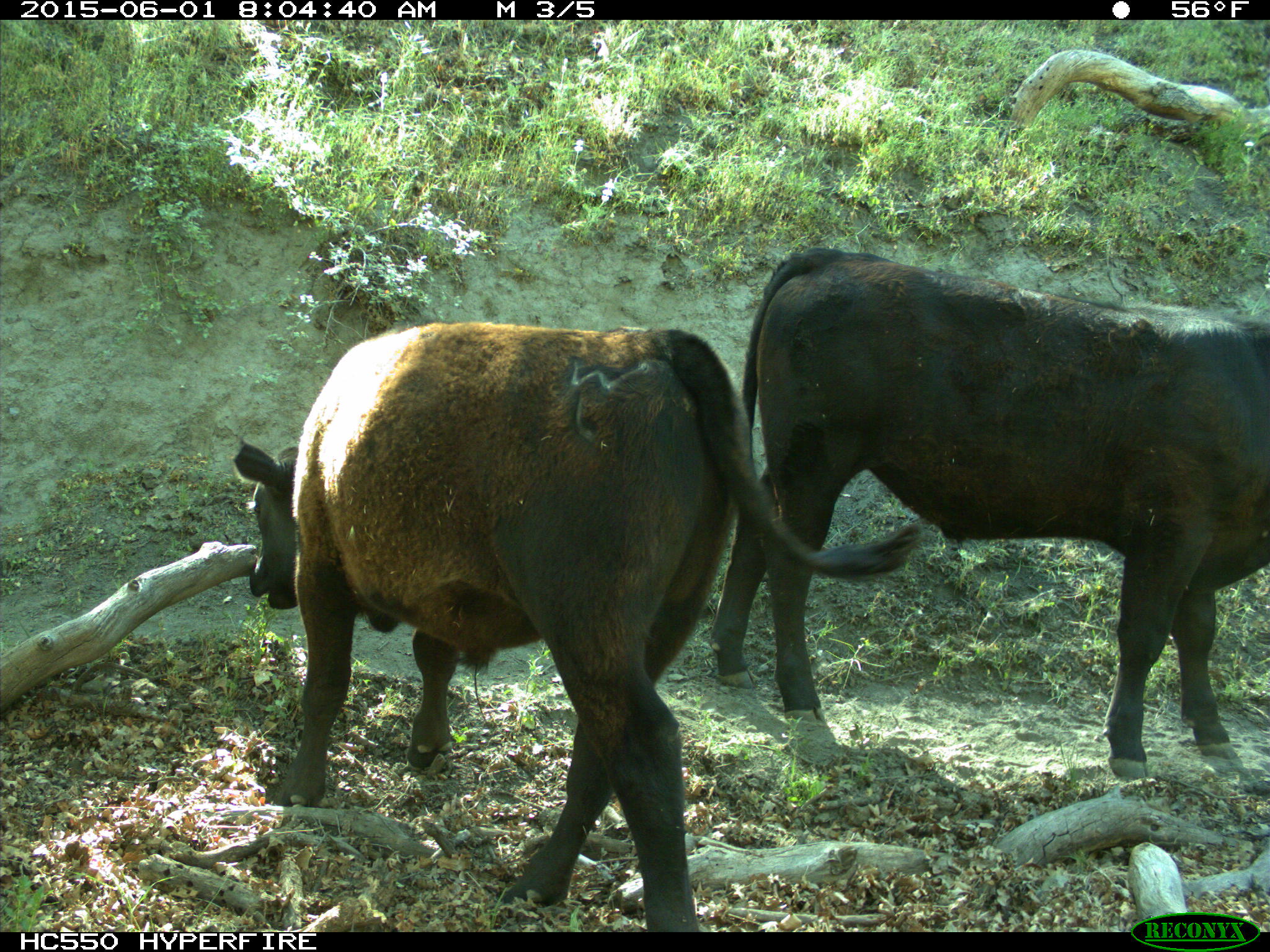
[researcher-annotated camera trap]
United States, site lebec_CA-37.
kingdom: Animalia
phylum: Chordata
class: Mammalia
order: Artiodactyla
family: Bovidae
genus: Bos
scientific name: Bos taurus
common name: domestic cow